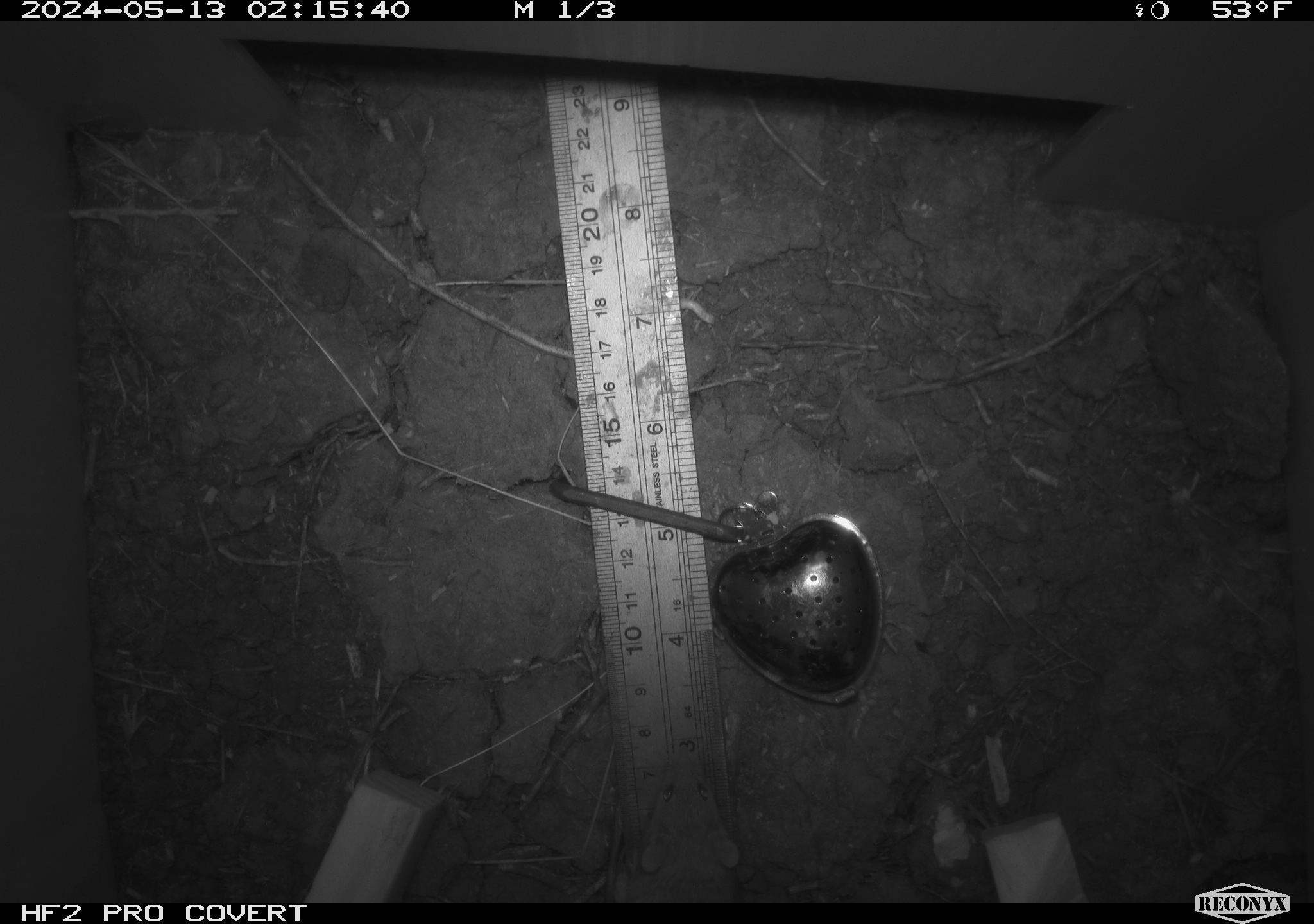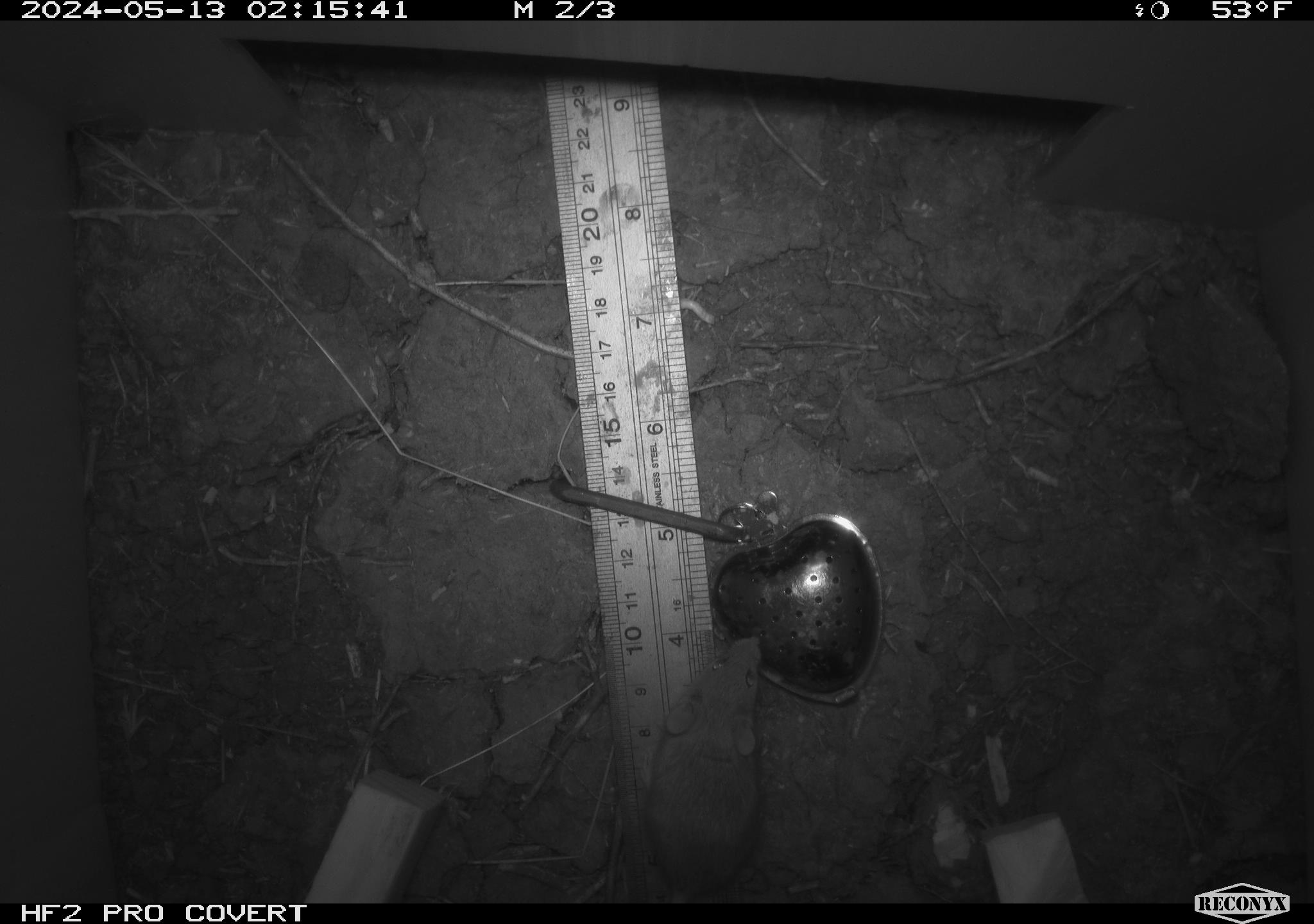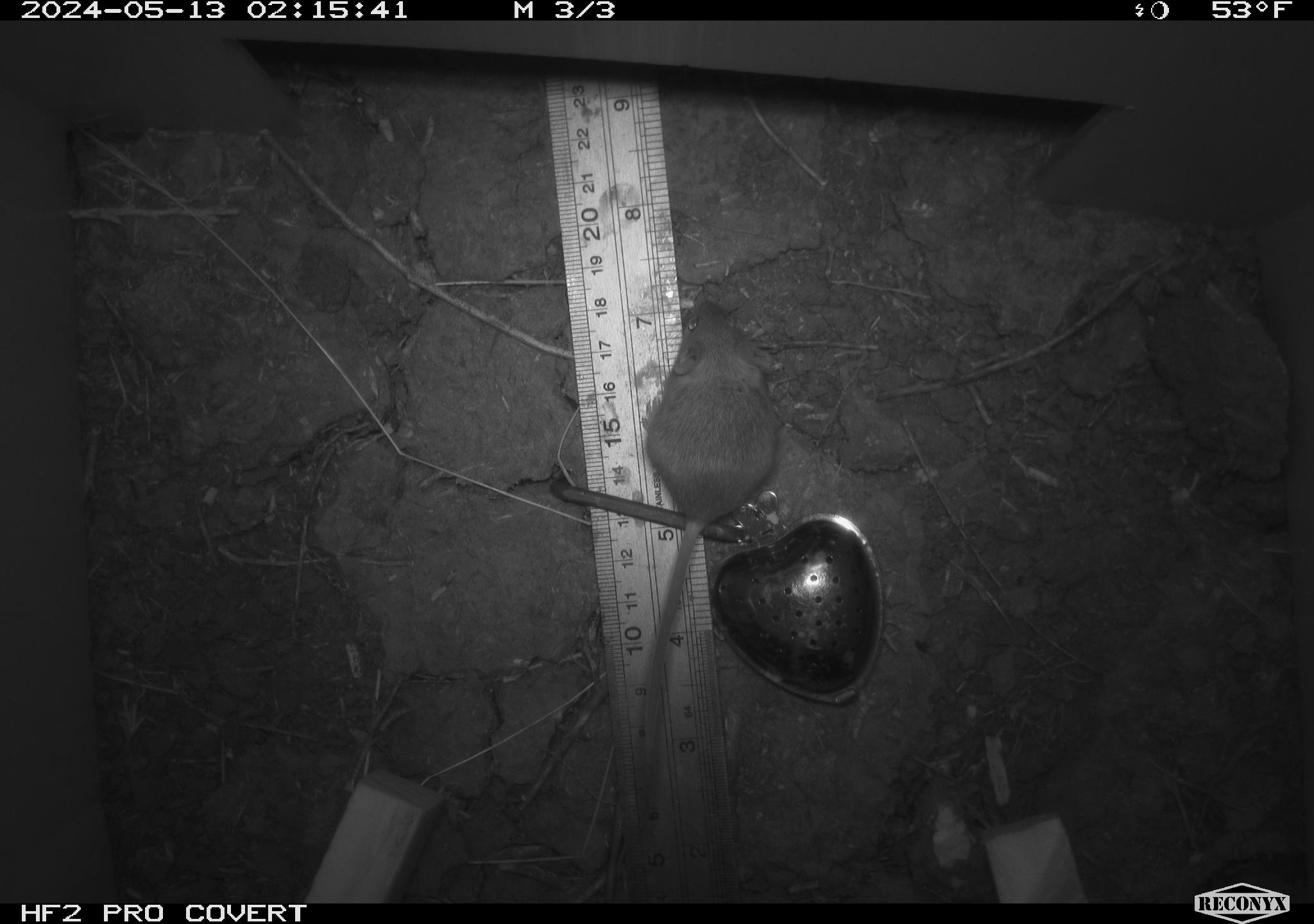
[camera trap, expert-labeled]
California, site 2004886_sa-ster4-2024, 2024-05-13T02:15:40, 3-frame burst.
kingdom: Animalia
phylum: Chordata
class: Mammalia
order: Rodentia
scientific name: Rodentia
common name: mouse species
Mouse species (Rodentia).